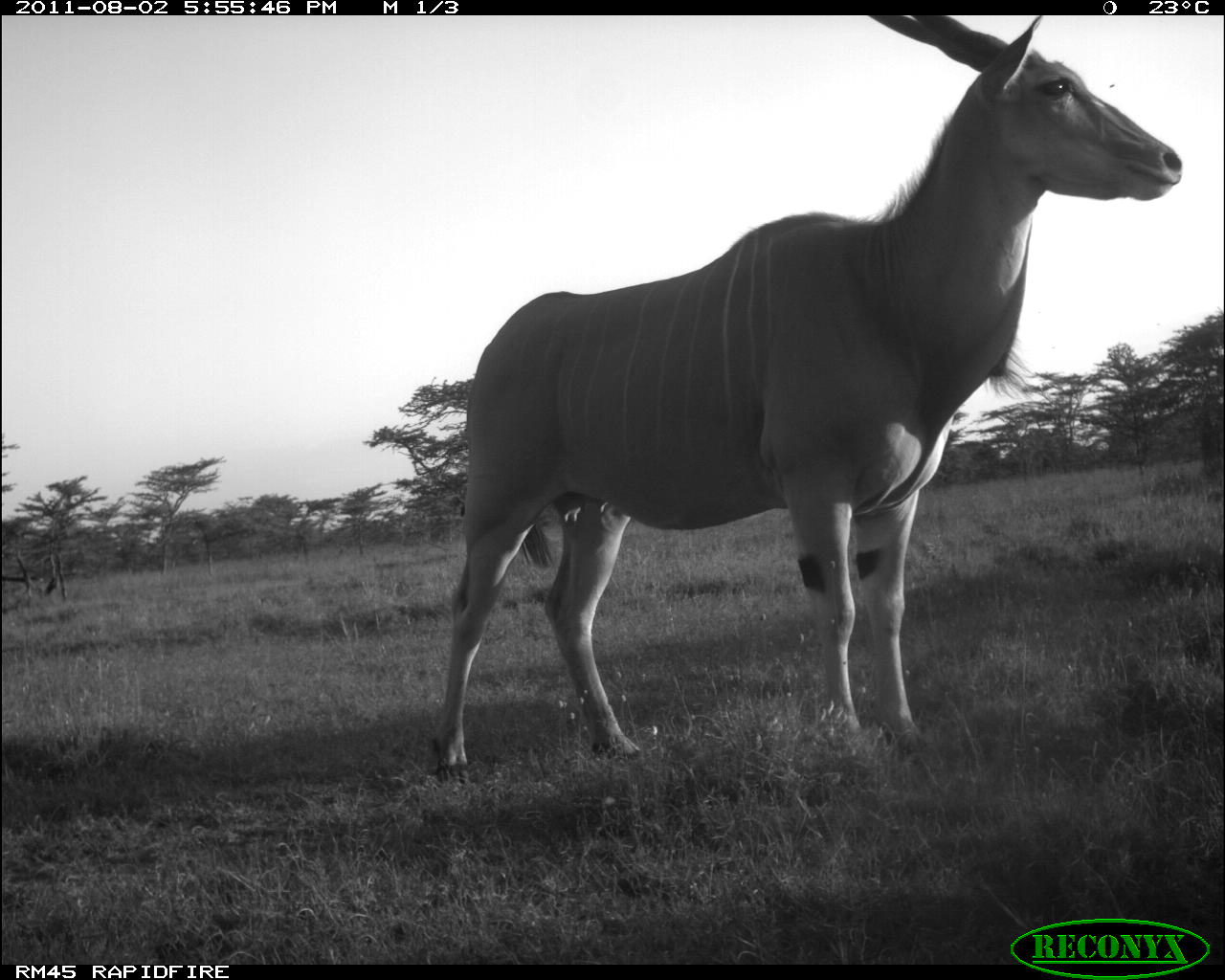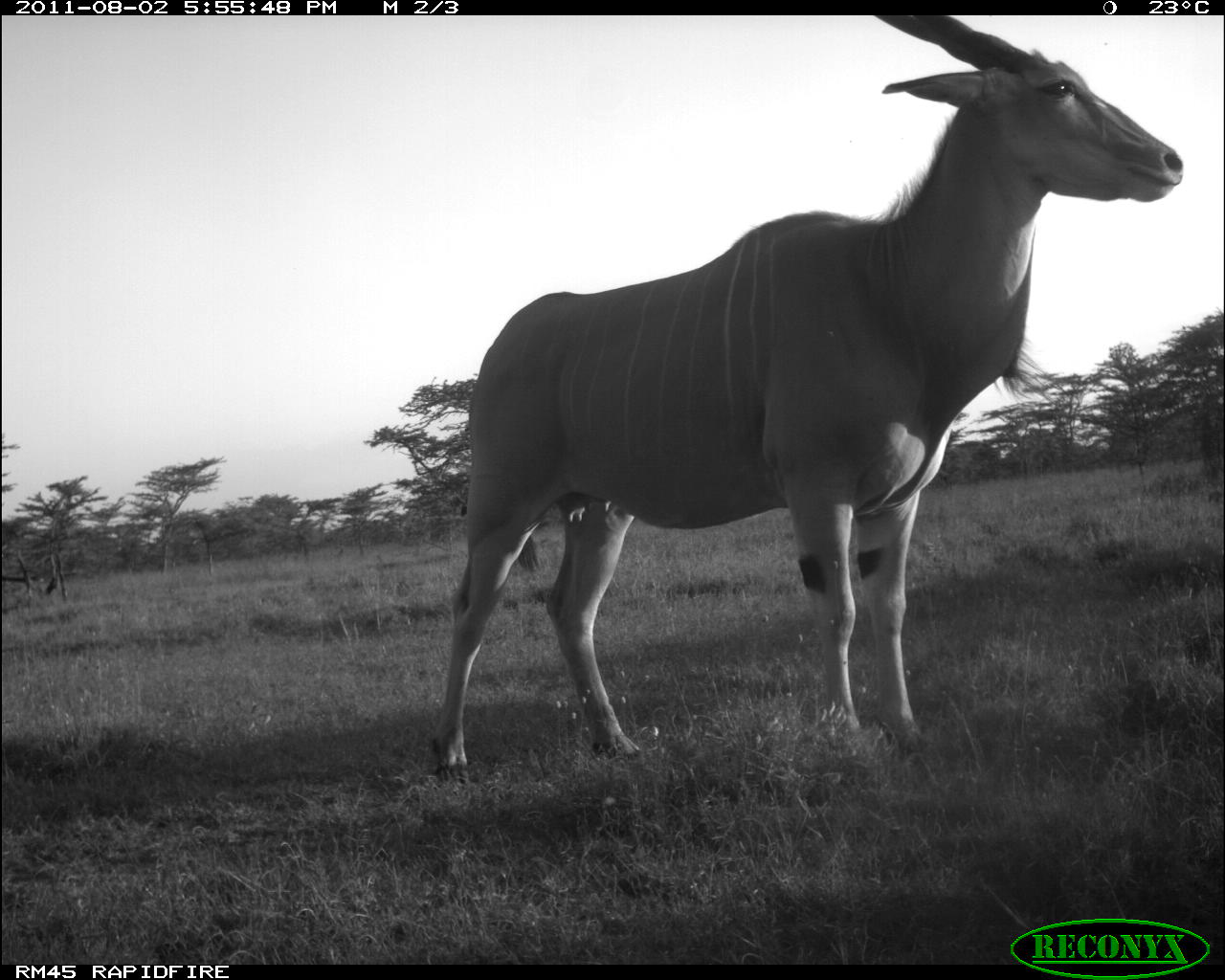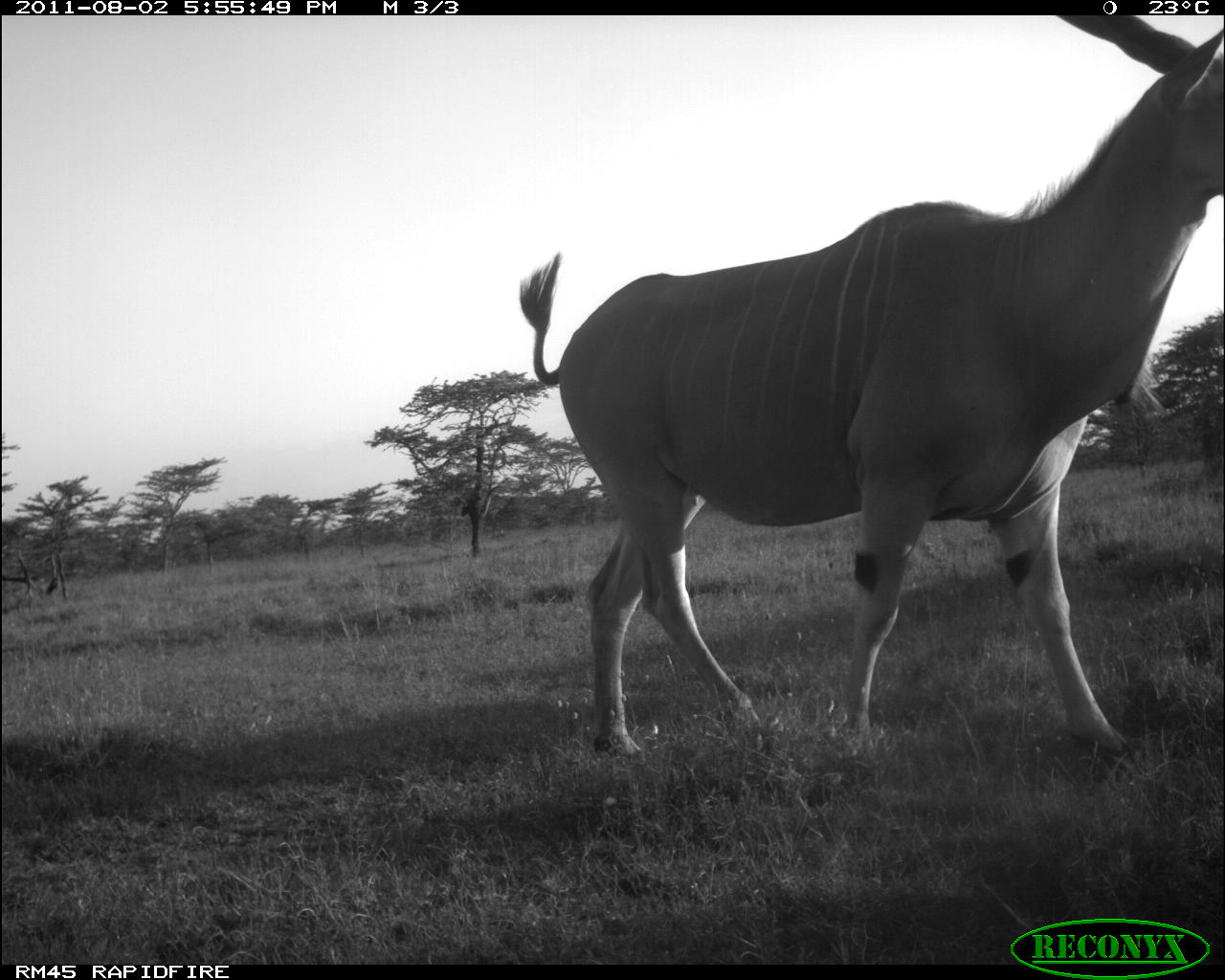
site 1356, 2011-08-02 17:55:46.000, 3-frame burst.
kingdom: Animalia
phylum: Chordata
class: Mammalia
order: Artiodactyla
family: Bovidae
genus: Tragelaphus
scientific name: Tragelaphus oryx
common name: eland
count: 1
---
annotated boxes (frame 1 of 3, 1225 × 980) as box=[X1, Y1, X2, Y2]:
tragelaphus oryx: box=[418, 14, 1185, 789]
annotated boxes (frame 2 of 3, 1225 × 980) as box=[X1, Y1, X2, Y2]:
tragelaphus oryx: box=[418, 15, 1186, 786]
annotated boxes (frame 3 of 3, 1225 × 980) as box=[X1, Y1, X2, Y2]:
tragelaphus oryx: box=[508, 9, 1225, 757]